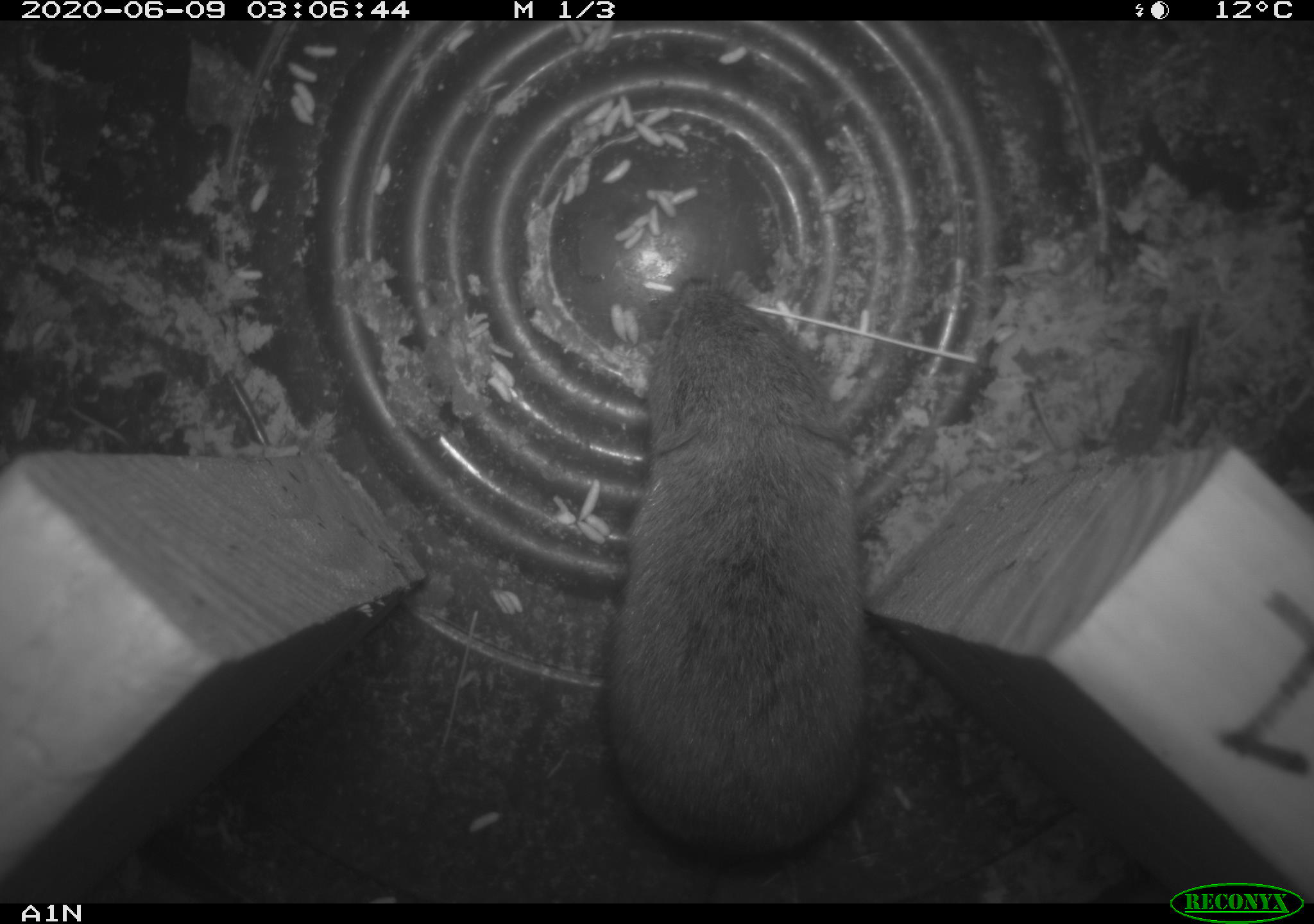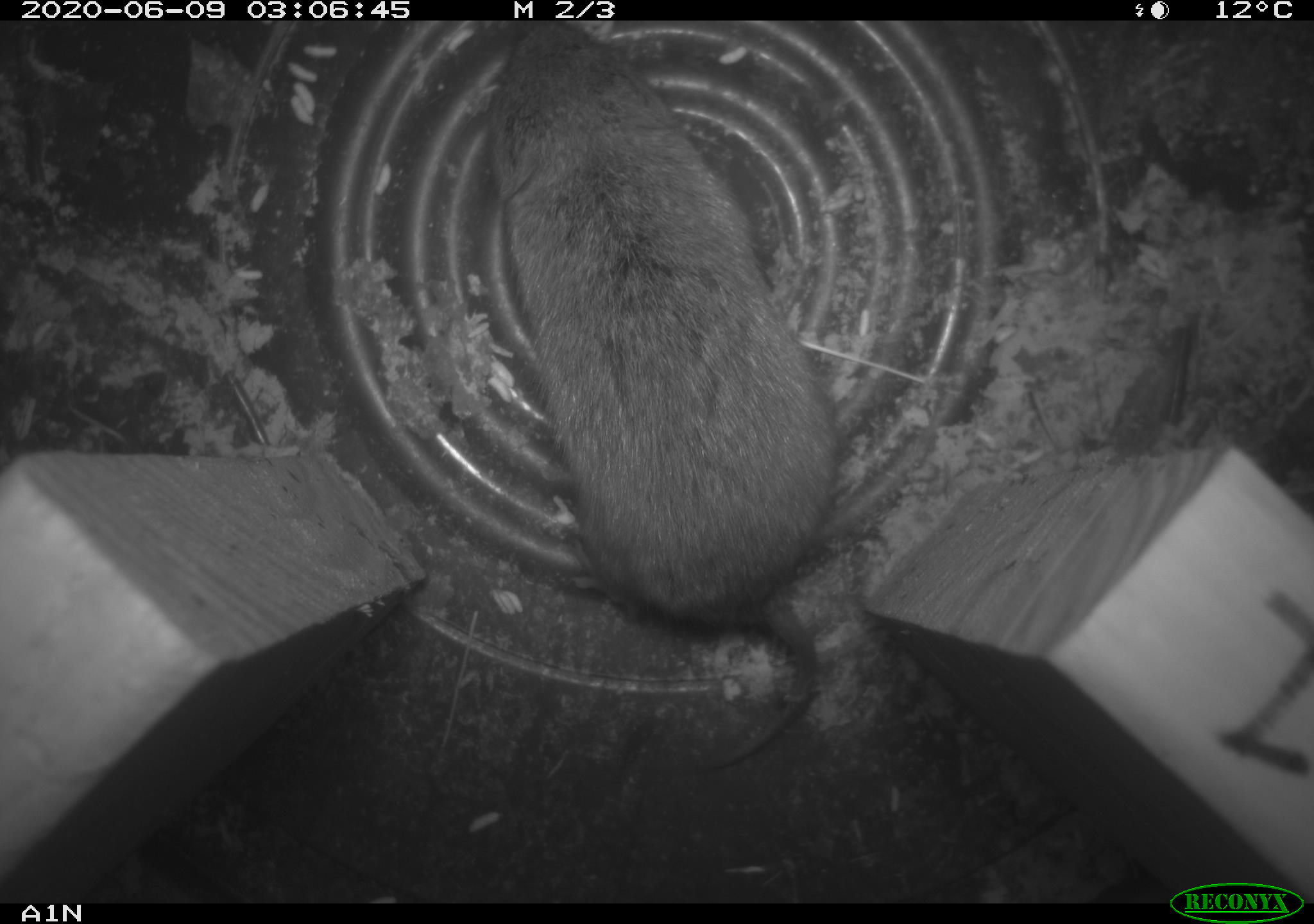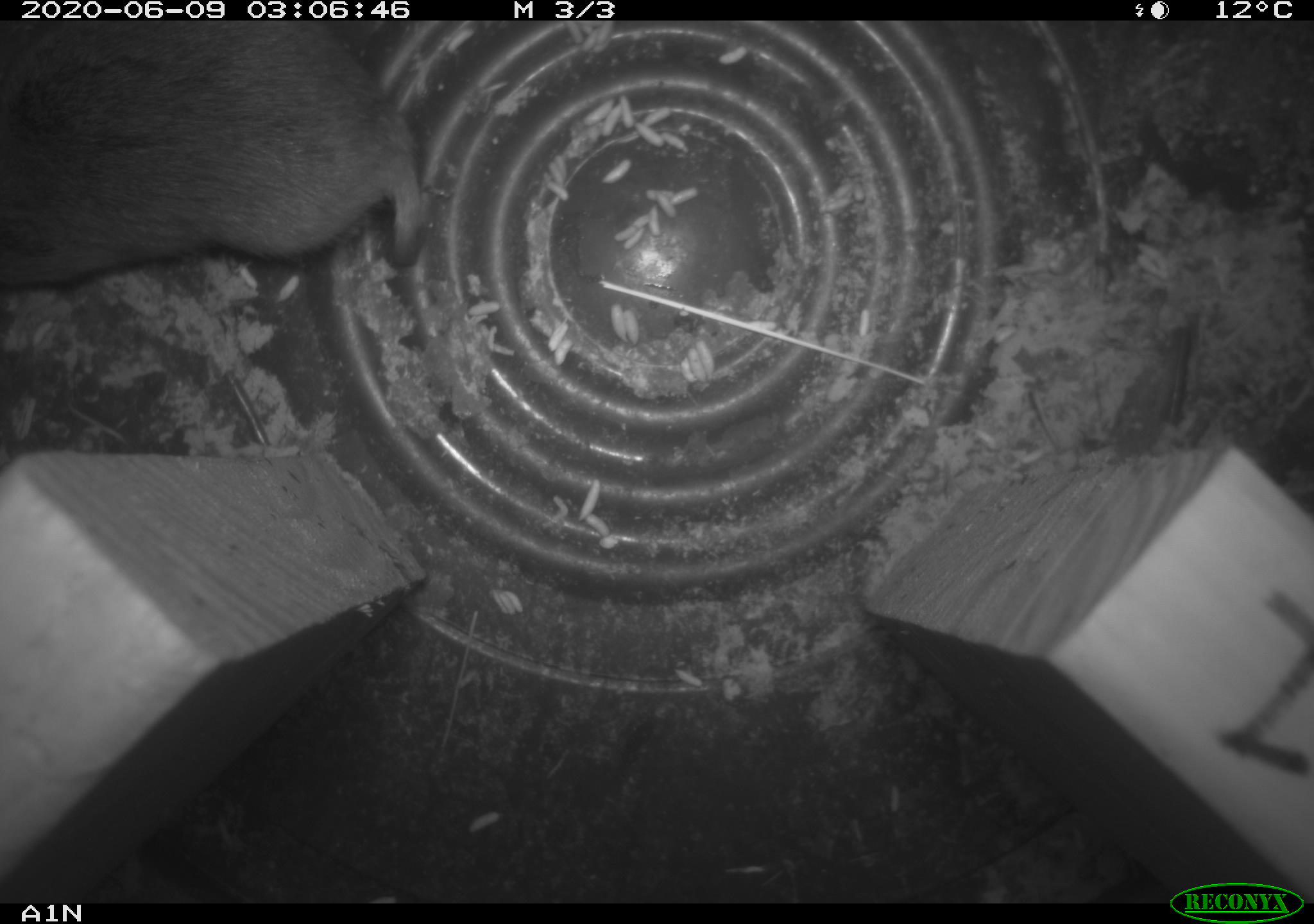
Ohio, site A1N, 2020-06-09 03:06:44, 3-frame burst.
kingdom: Animalia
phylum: Chordata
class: Mammalia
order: Rodentia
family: Cricetidae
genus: Microtus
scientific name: Microtus pennsylvanicus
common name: meadow vole